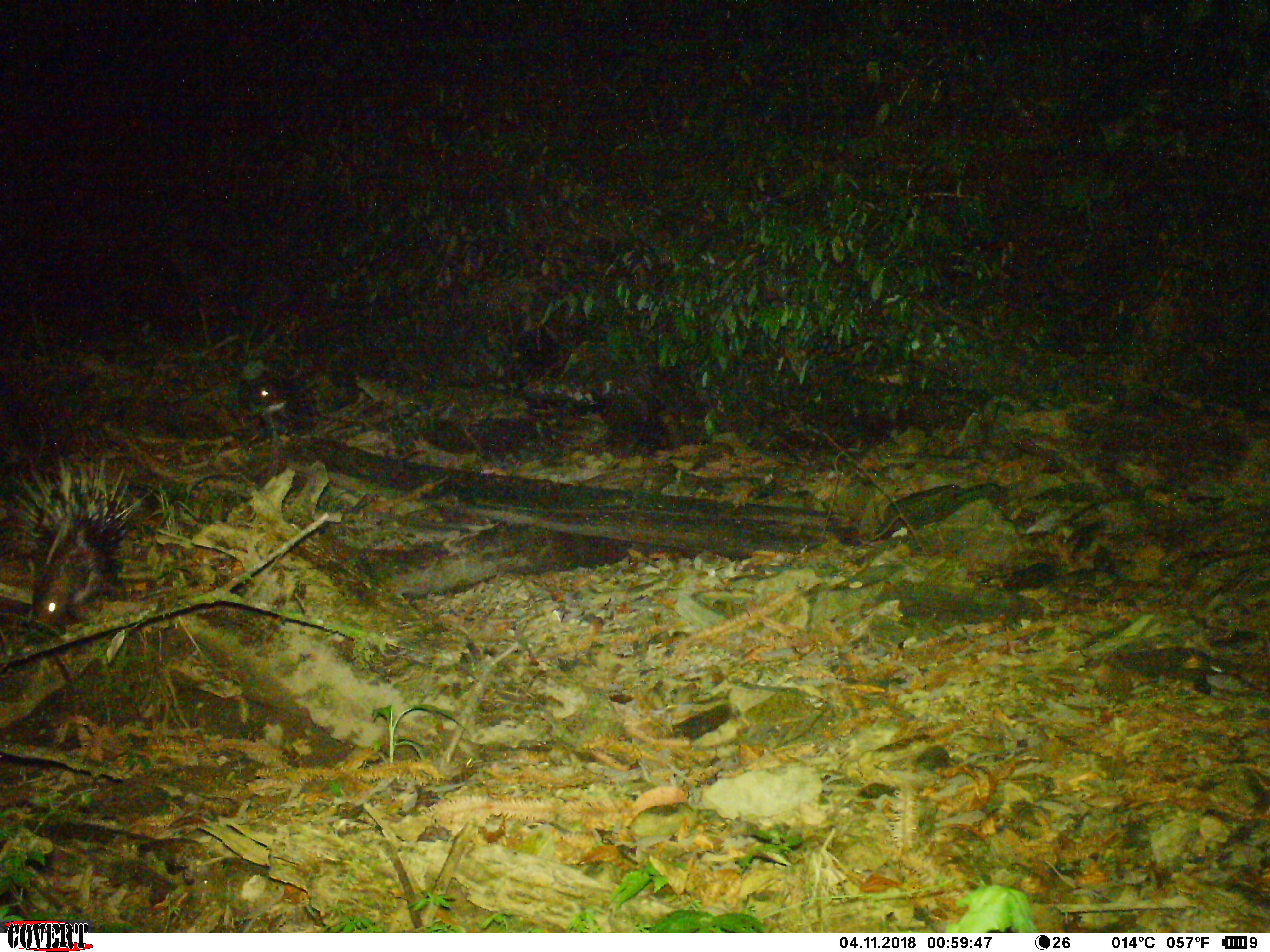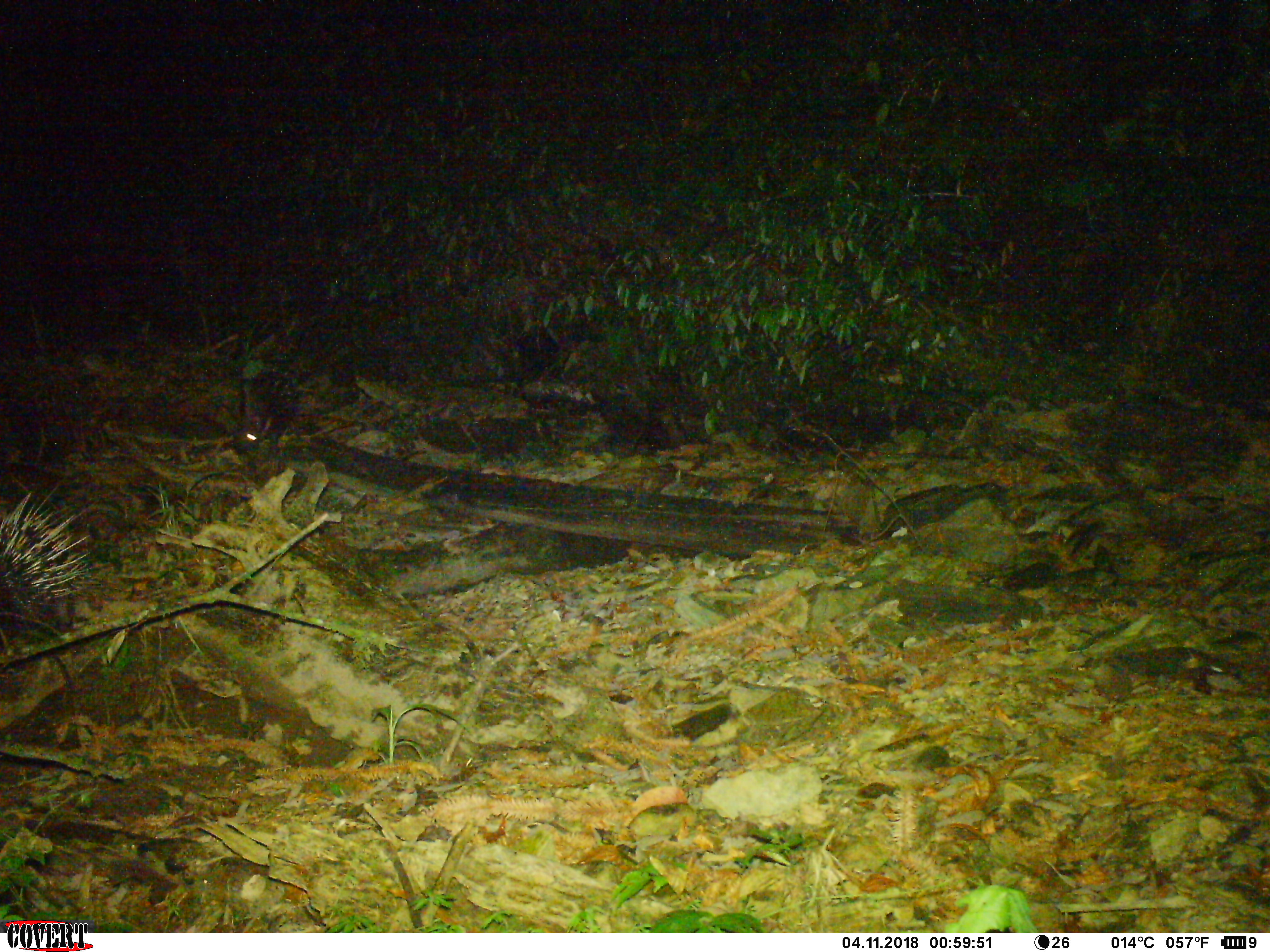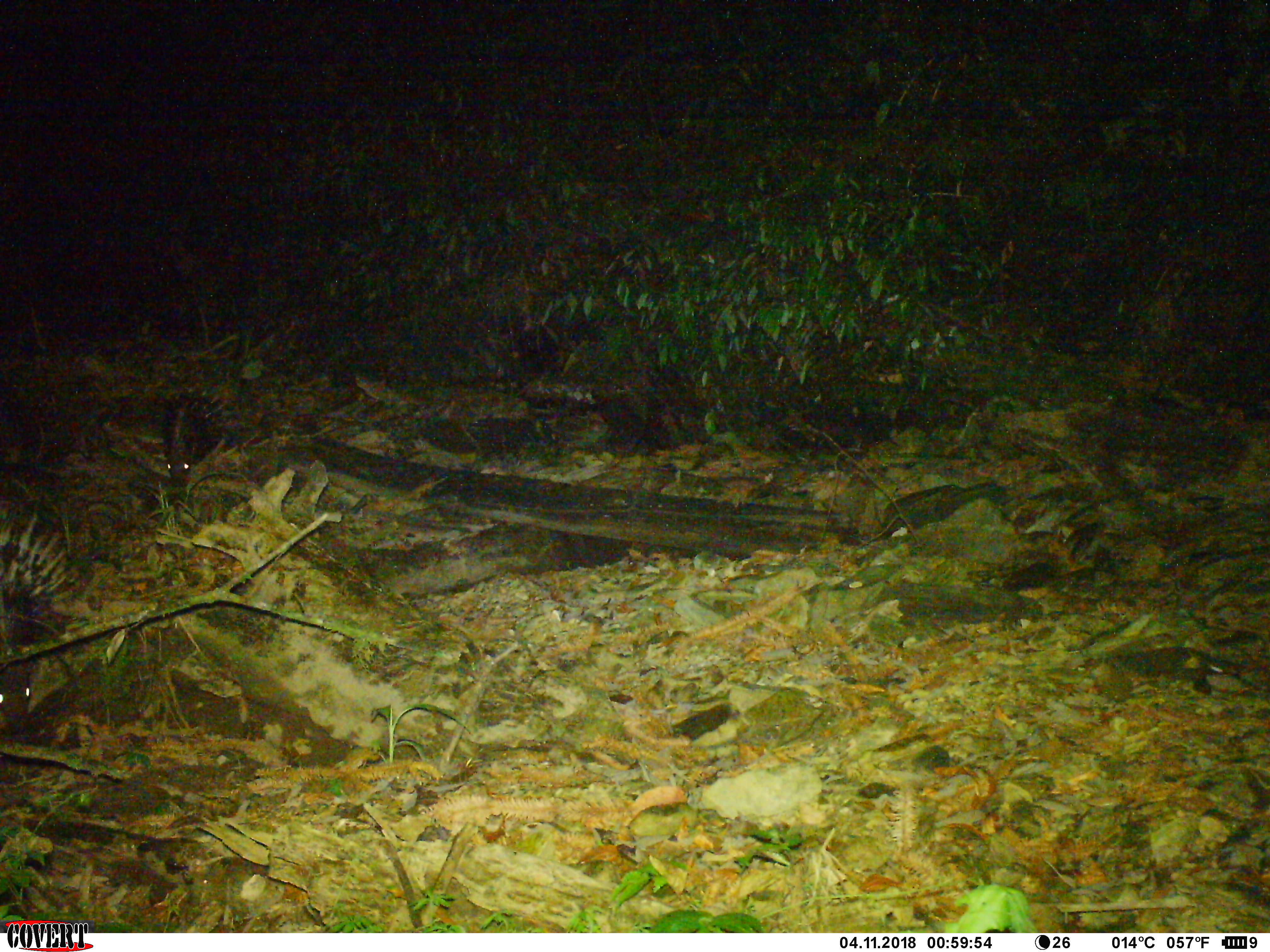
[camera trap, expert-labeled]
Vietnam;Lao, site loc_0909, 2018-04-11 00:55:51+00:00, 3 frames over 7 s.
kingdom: Animalia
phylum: Chordata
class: Mammalia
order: Rodentia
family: Hystricidae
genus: Hystrix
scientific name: Hystrix brachyura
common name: malayan porcupine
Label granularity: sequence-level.